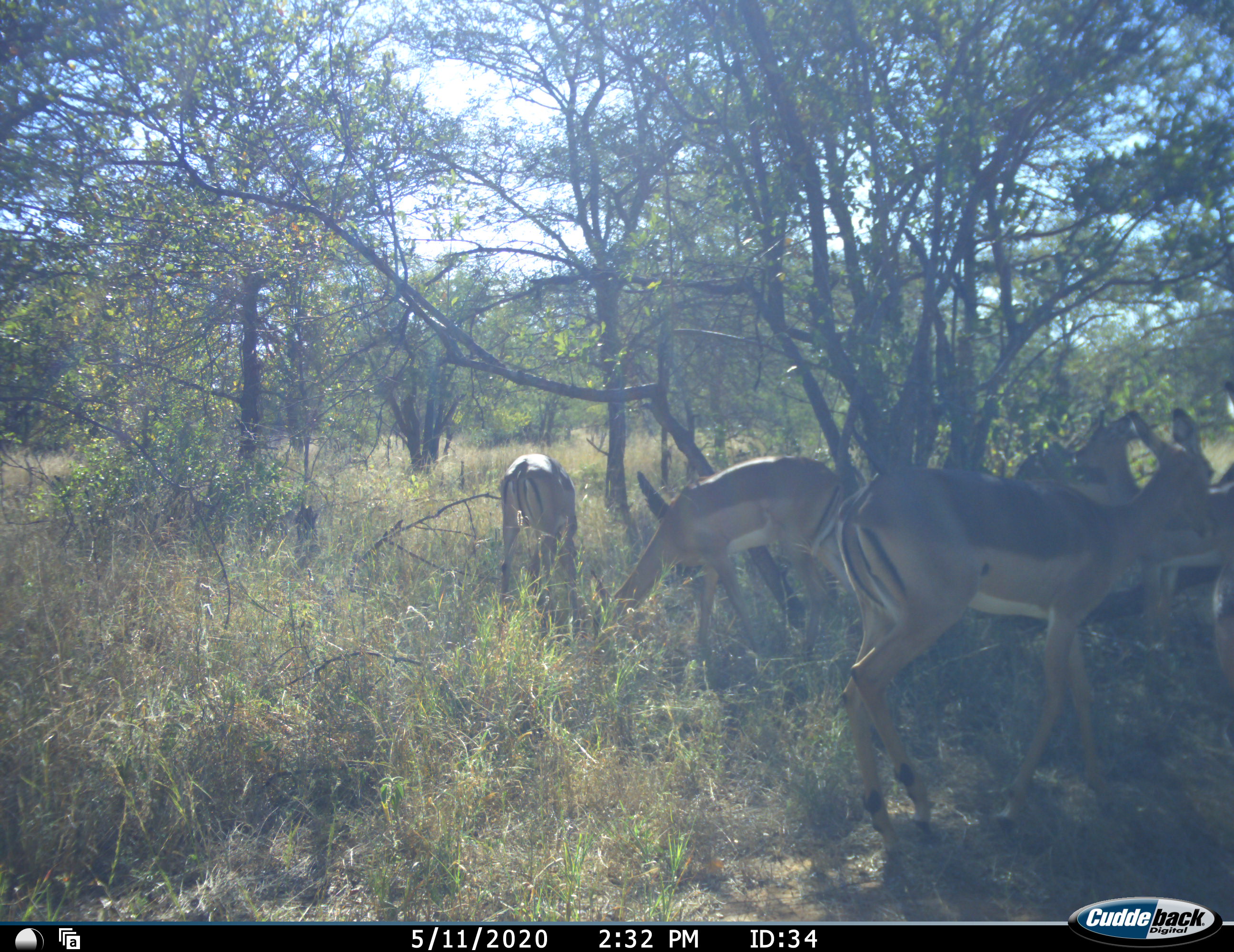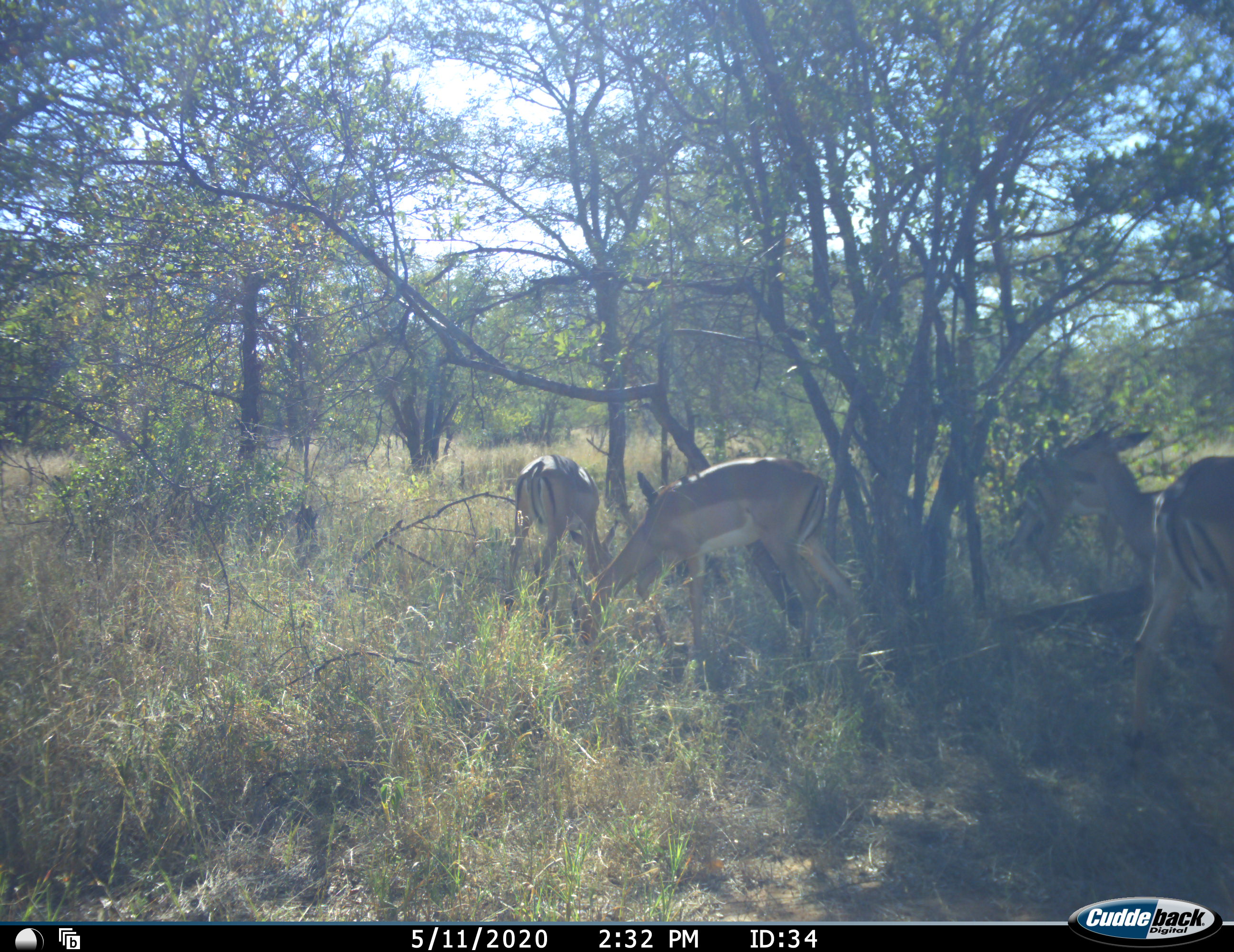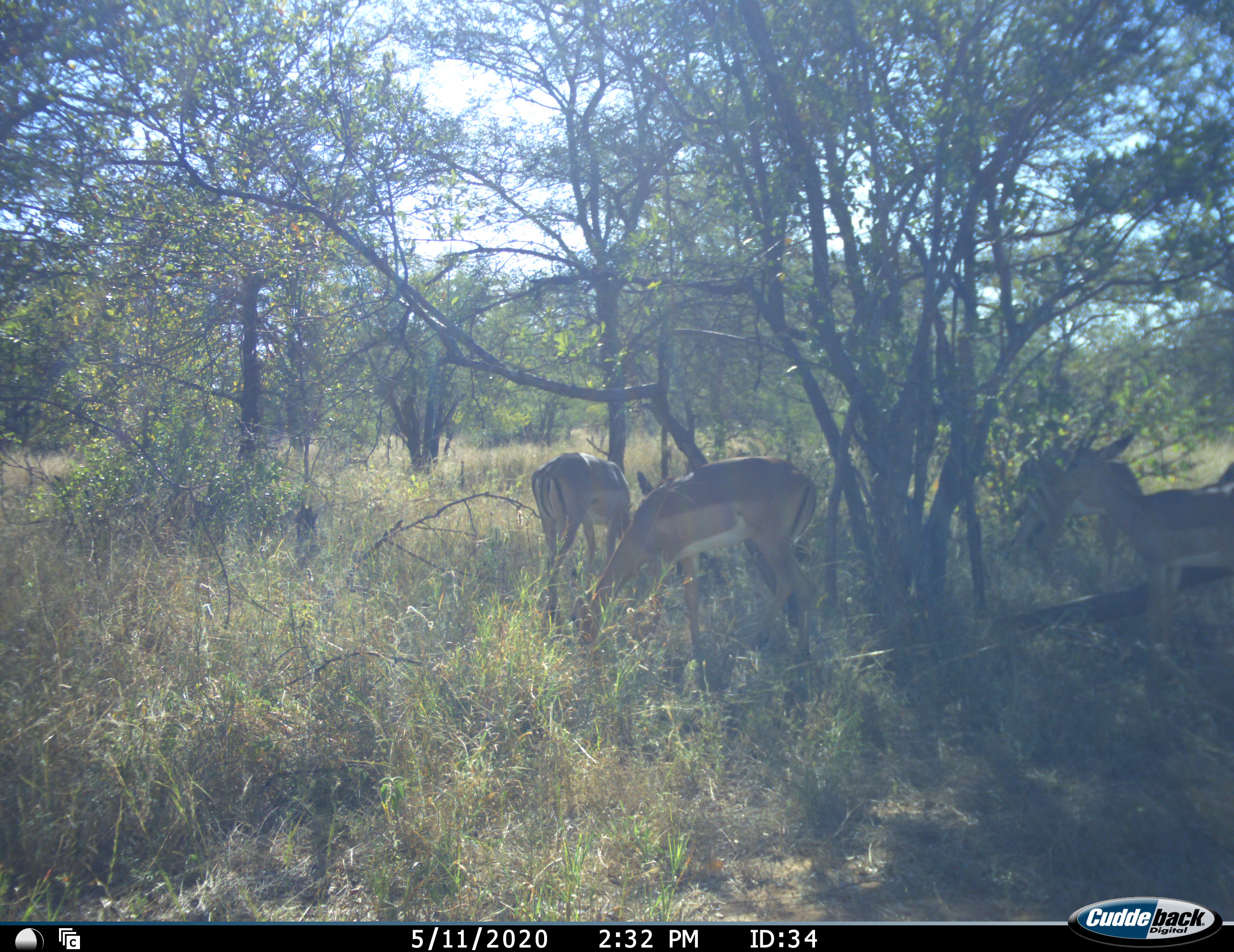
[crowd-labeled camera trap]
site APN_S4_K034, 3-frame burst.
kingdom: Animalia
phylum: Chordata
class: Mammalia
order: Artiodactyla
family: Bovidae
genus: Aepyceros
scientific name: Aepyceros melampus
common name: impala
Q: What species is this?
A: Impala (Aepyceros melampus).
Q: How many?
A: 5.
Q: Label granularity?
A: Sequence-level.